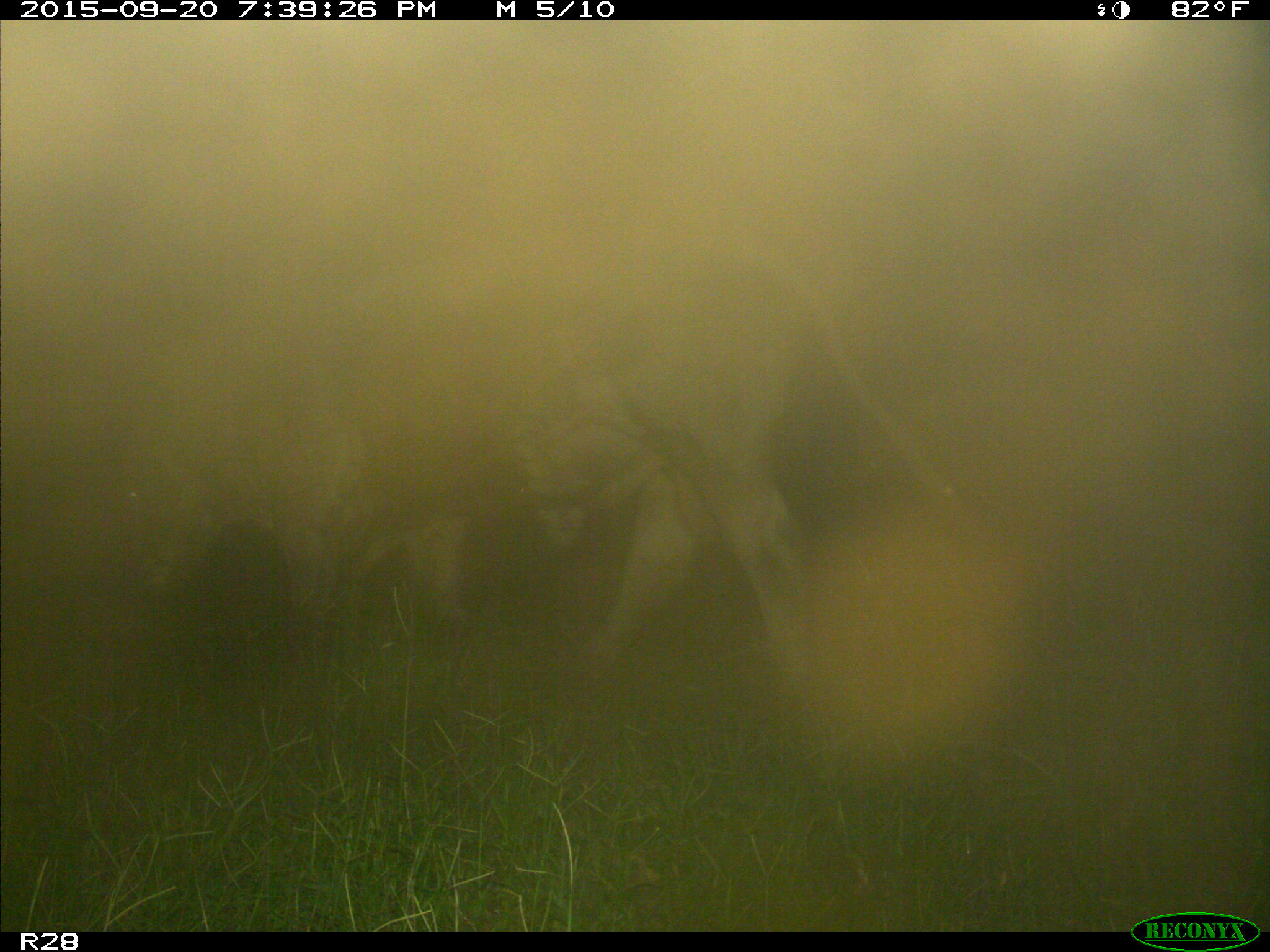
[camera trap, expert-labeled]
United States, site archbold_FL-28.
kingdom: Animalia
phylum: Chordata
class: Mammalia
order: Artiodactyla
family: Bovidae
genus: Bos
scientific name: Bos taurus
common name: domestic cow